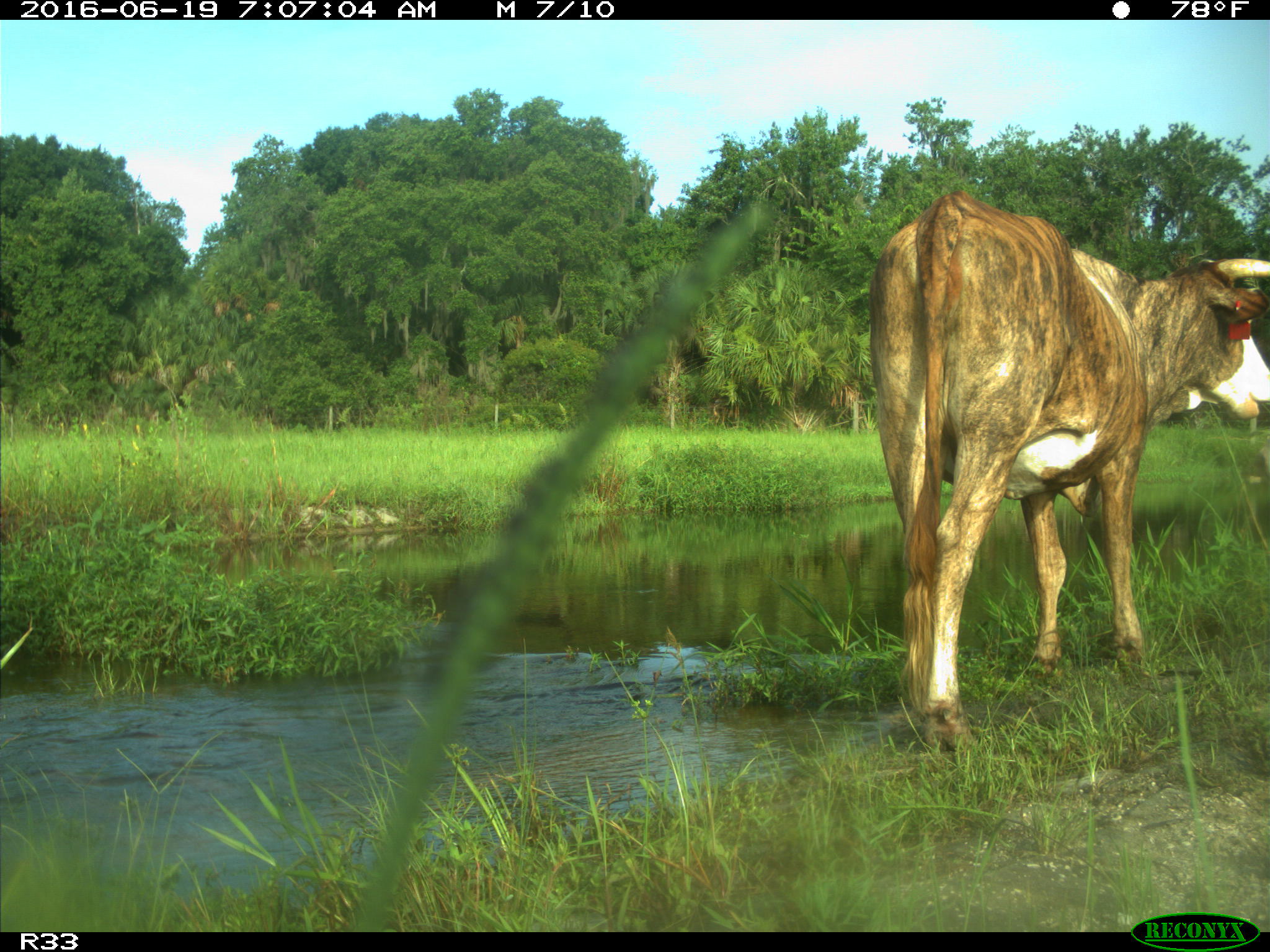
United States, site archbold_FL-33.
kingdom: Animalia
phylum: Chordata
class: Mammalia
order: Artiodactyla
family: Bovidae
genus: Bos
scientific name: Bos taurus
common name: domestic cow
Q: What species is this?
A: Bos taurus (domestic cow).